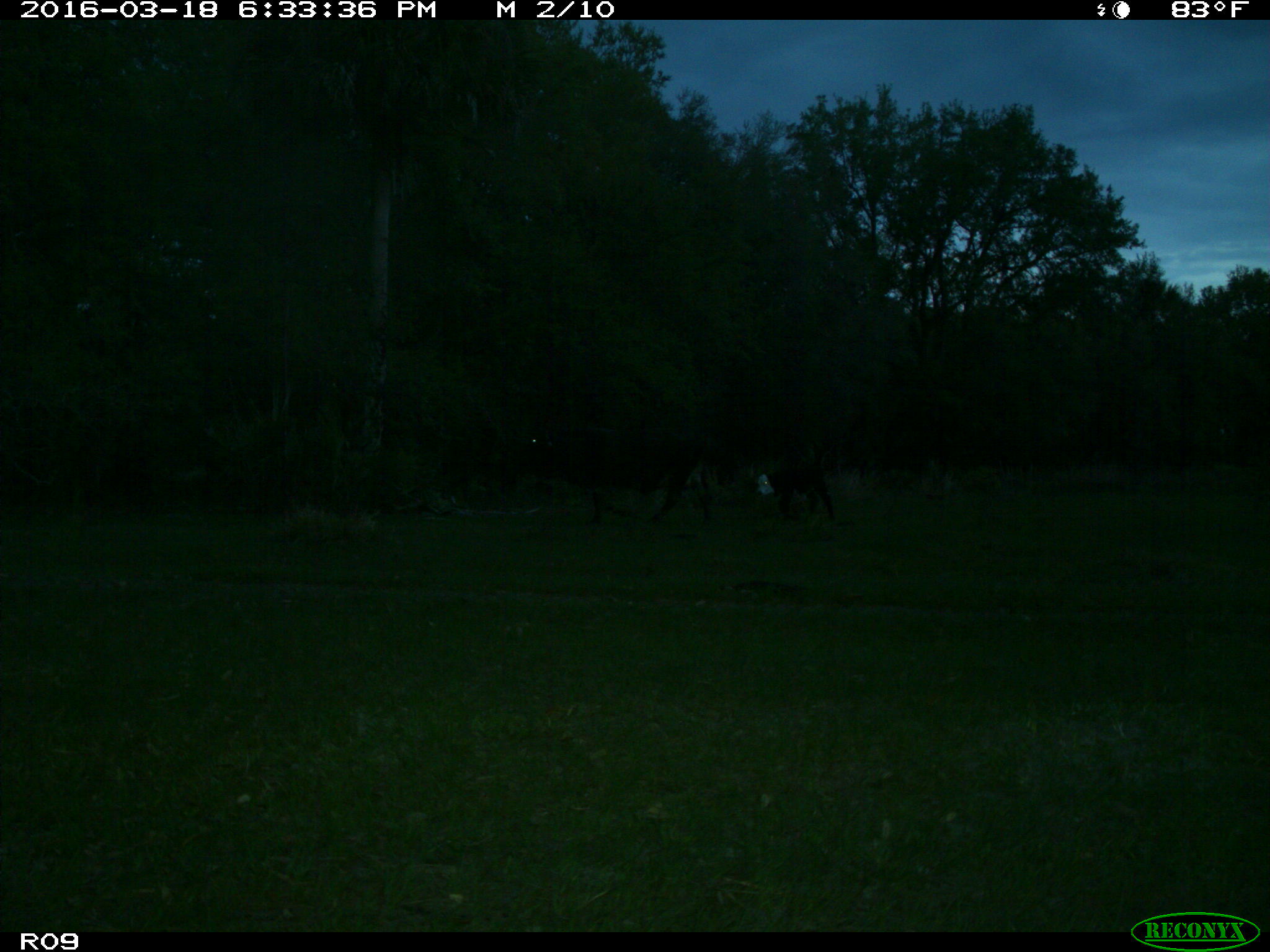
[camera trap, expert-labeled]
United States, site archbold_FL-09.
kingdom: Animalia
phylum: Chordata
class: Mammalia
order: Artiodactyla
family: Bovidae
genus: Bos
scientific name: Bos taurus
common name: domestic cow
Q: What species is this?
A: Bos taurus (domestic cow).